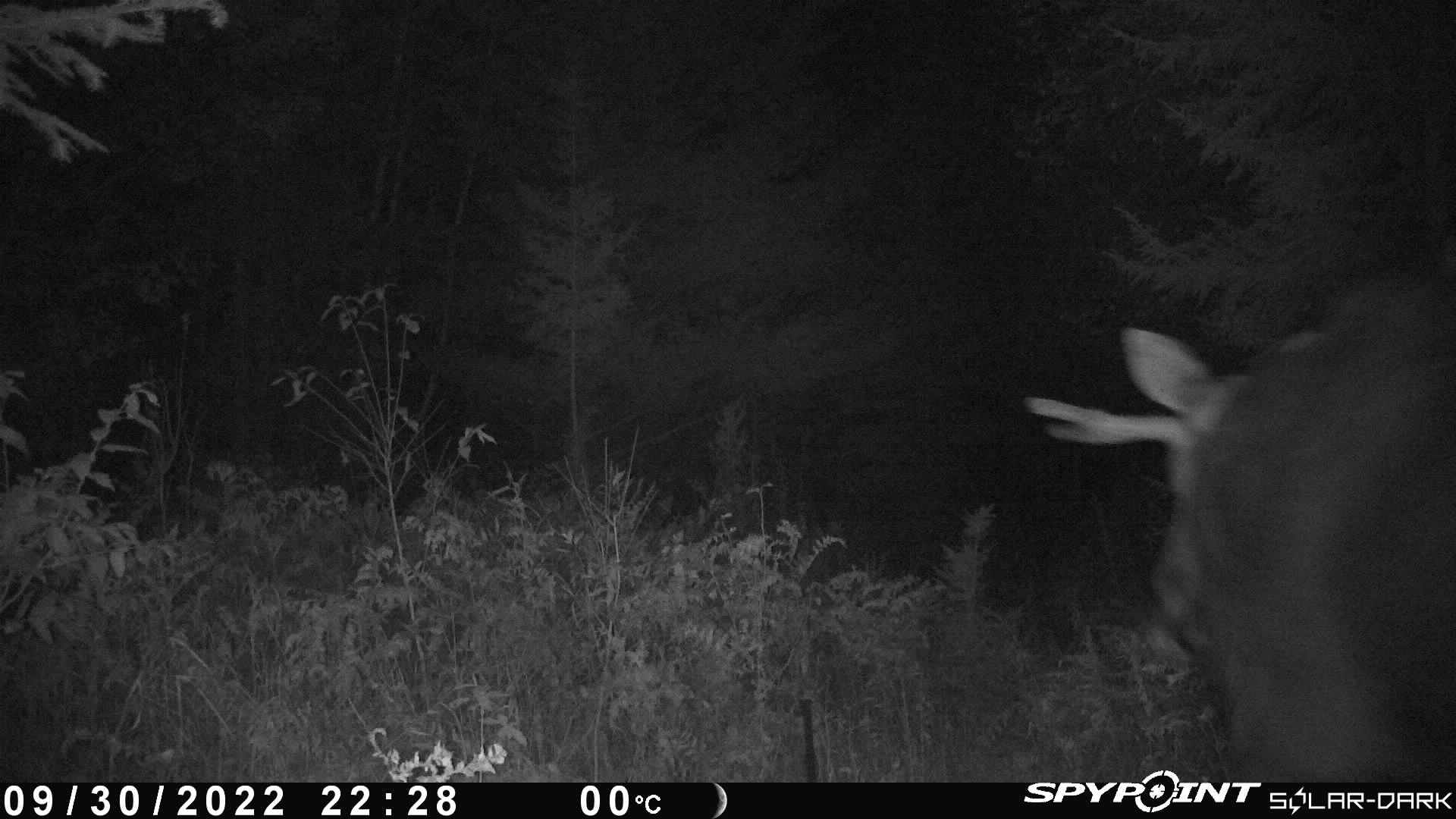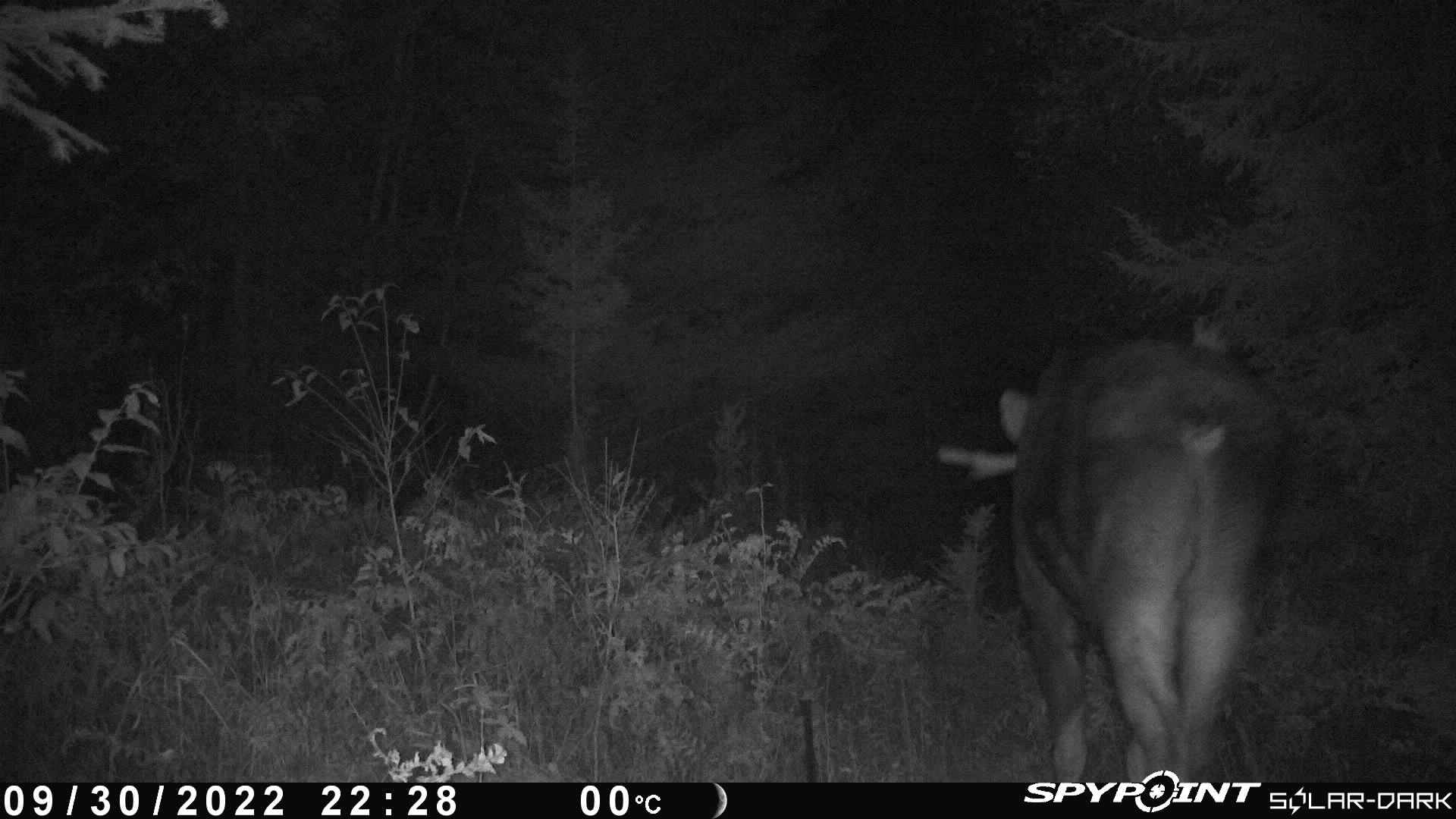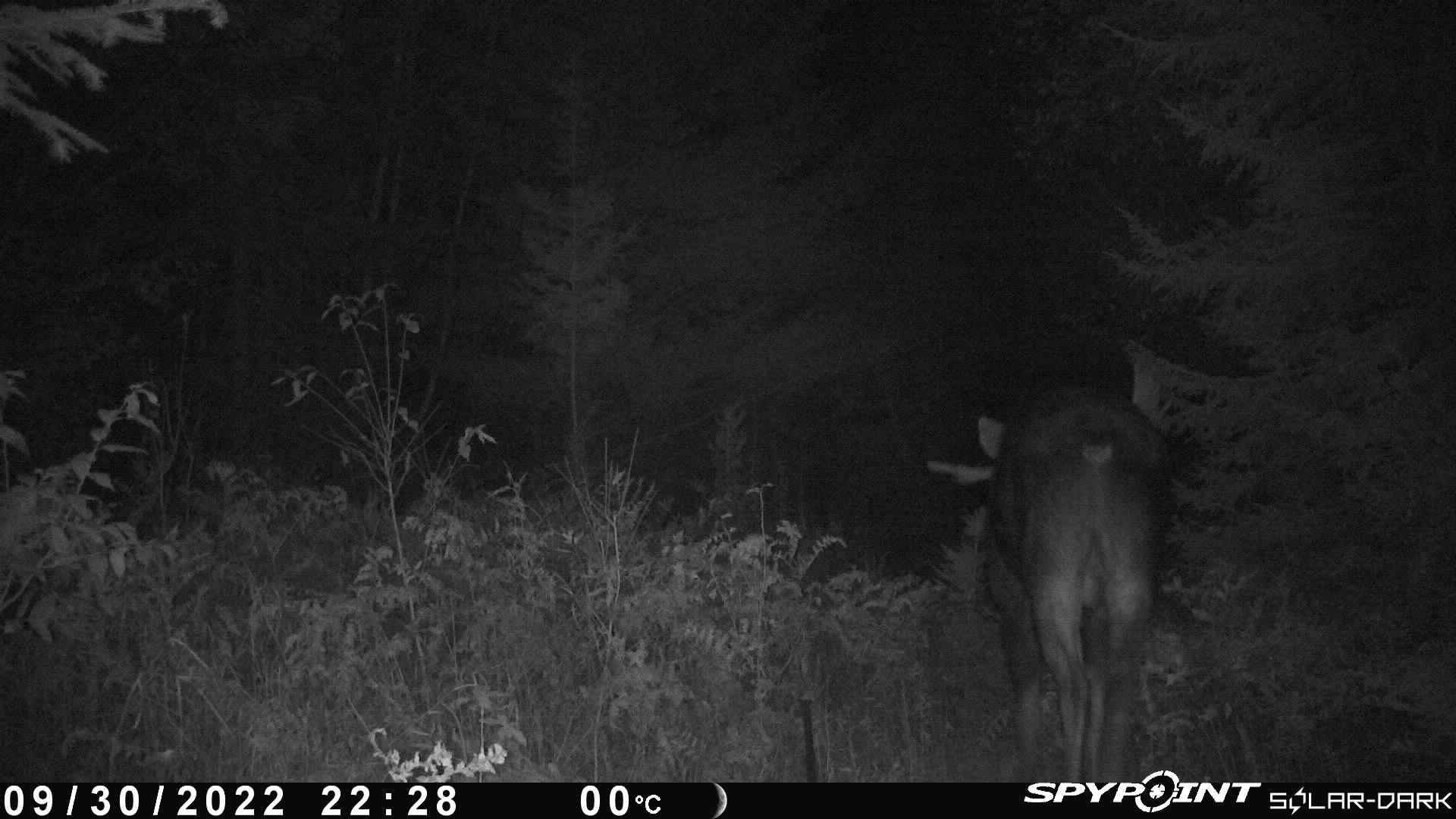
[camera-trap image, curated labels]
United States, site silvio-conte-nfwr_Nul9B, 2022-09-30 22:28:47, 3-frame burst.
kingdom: Animalia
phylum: Chordata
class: Mammalia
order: Artiodactyla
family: Cervidae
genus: Alces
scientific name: Alces alces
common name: moose